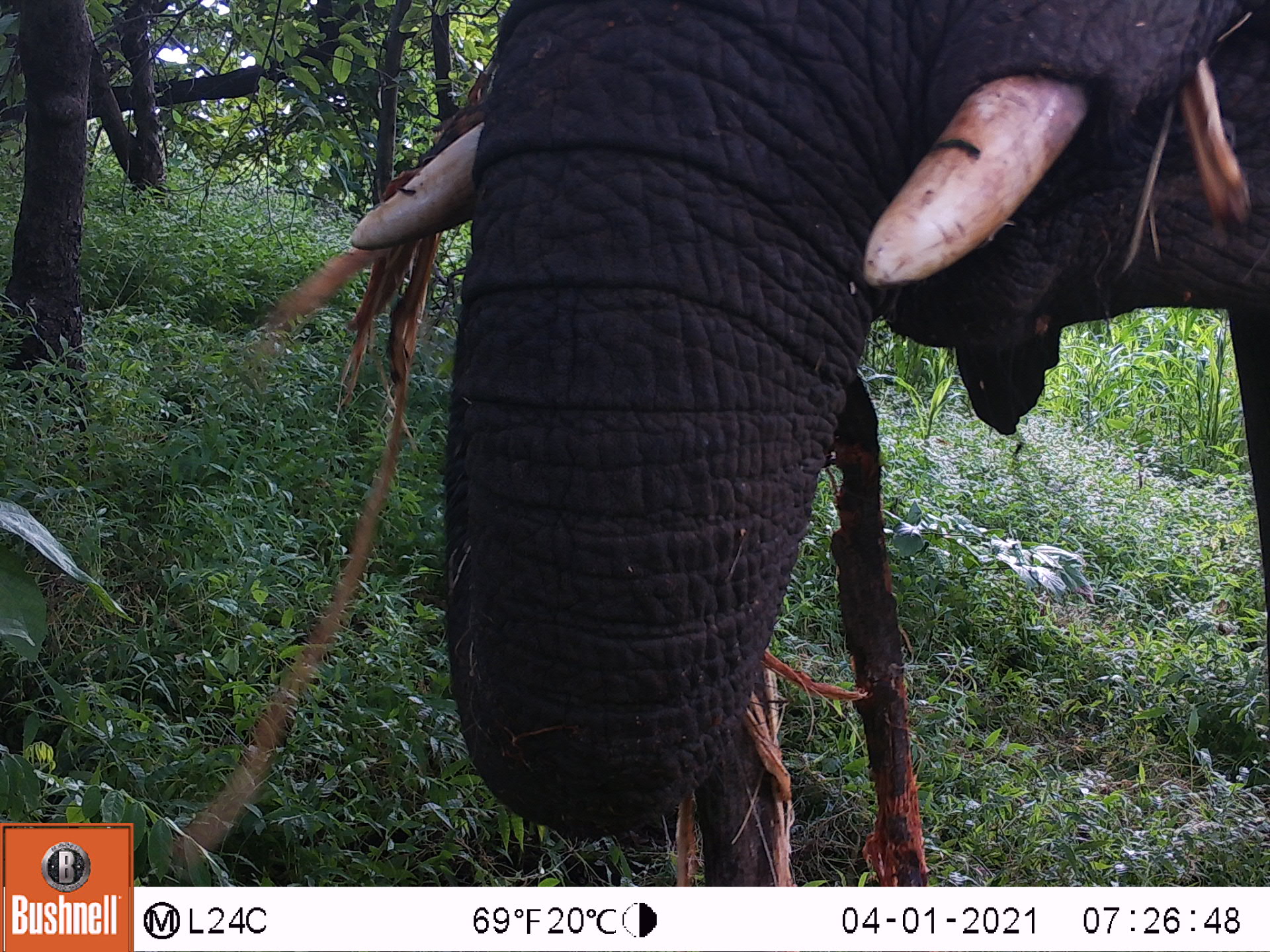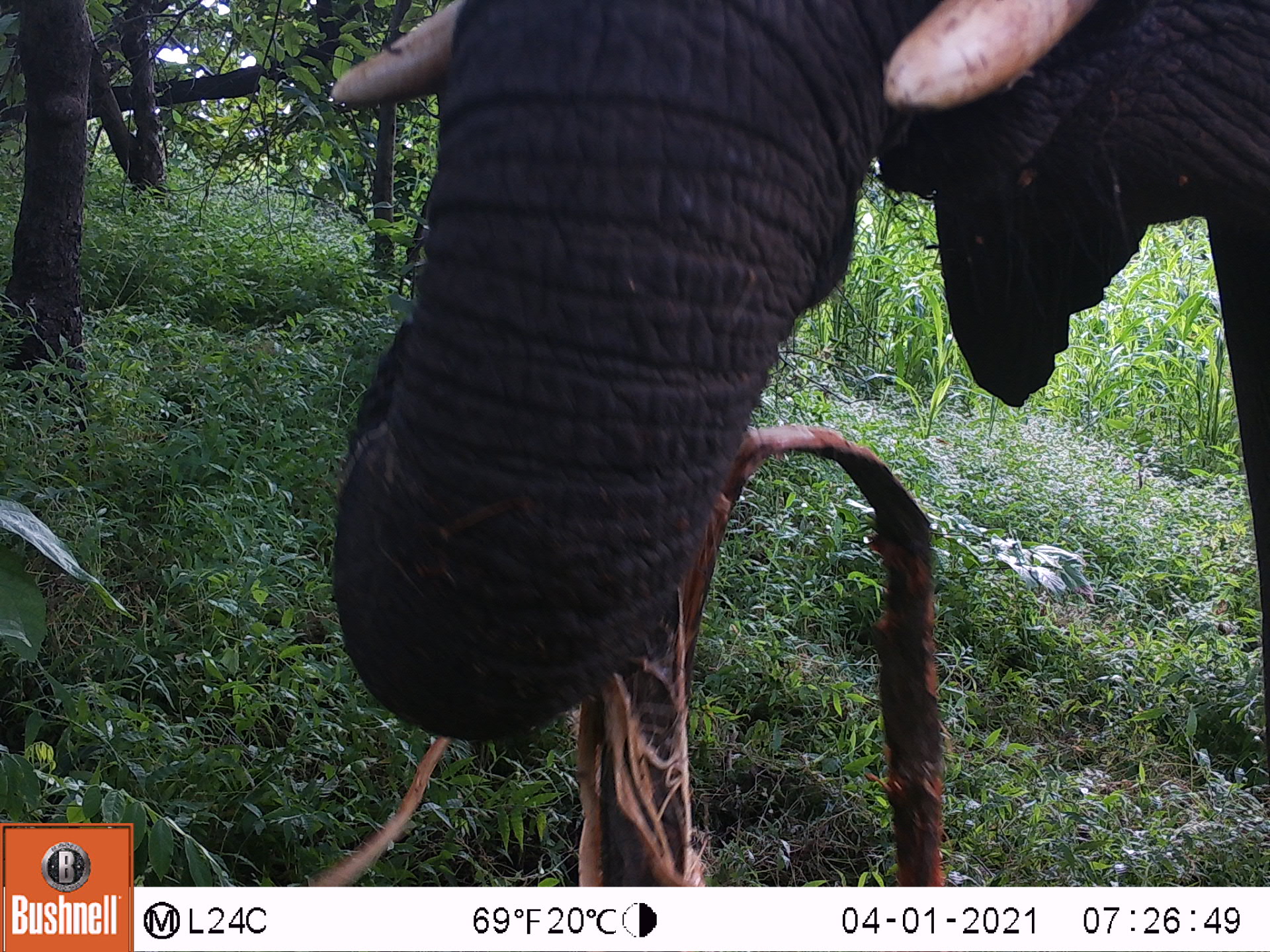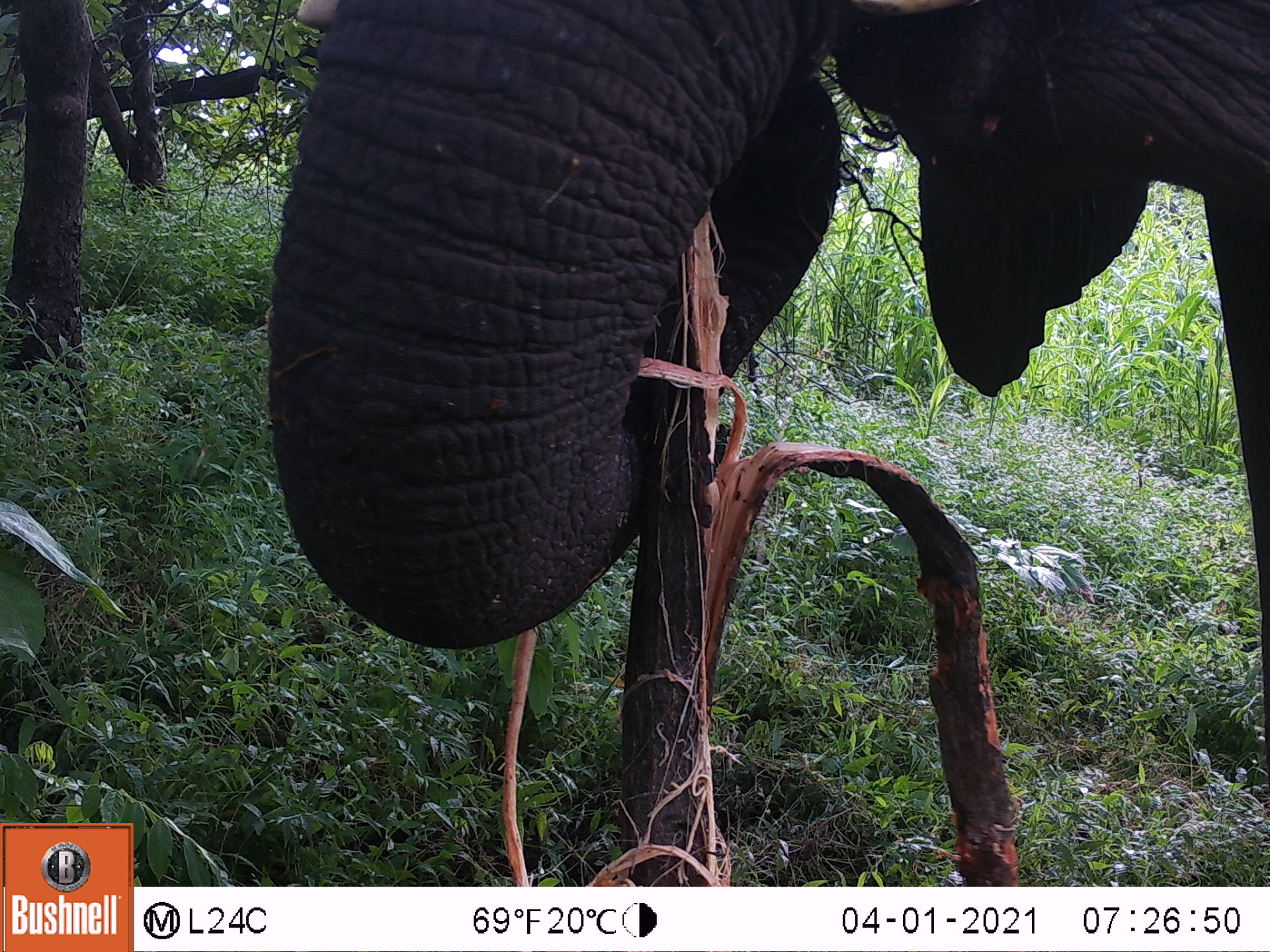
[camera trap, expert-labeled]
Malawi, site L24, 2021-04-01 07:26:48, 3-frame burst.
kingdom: Animalia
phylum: Chordata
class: Mammalia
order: Proboscidea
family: Elephantidae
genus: Loxodonta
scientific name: Loxodonta africana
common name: african savanna elephant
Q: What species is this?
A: African savanna elephant (Loxodonta africana).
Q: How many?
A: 1.